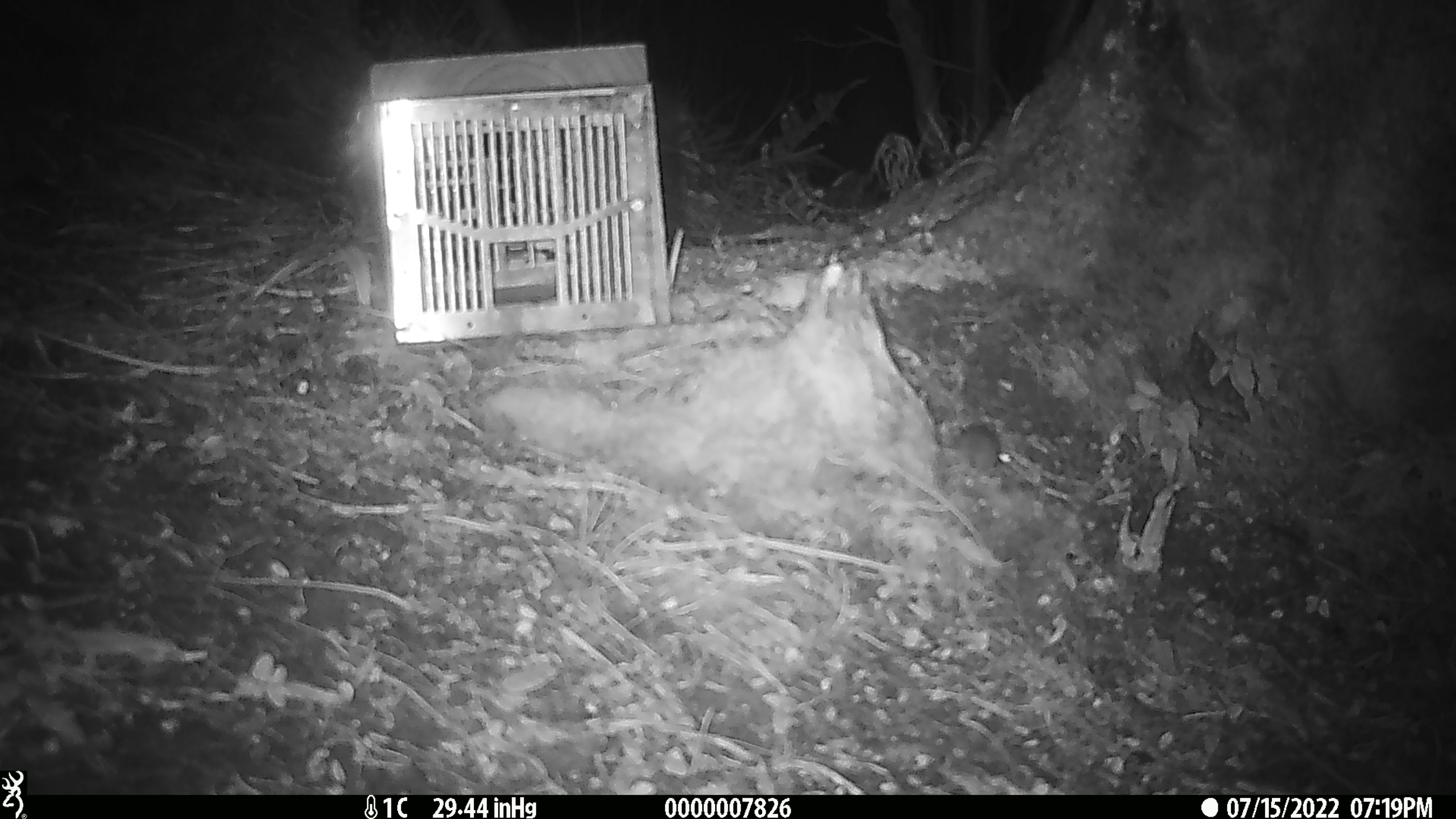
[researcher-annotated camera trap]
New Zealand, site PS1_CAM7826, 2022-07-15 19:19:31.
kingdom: Animalia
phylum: Chordata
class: Mammalia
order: Rodentia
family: Muridae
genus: Mus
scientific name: Mus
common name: mouse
Mouse (Mus).